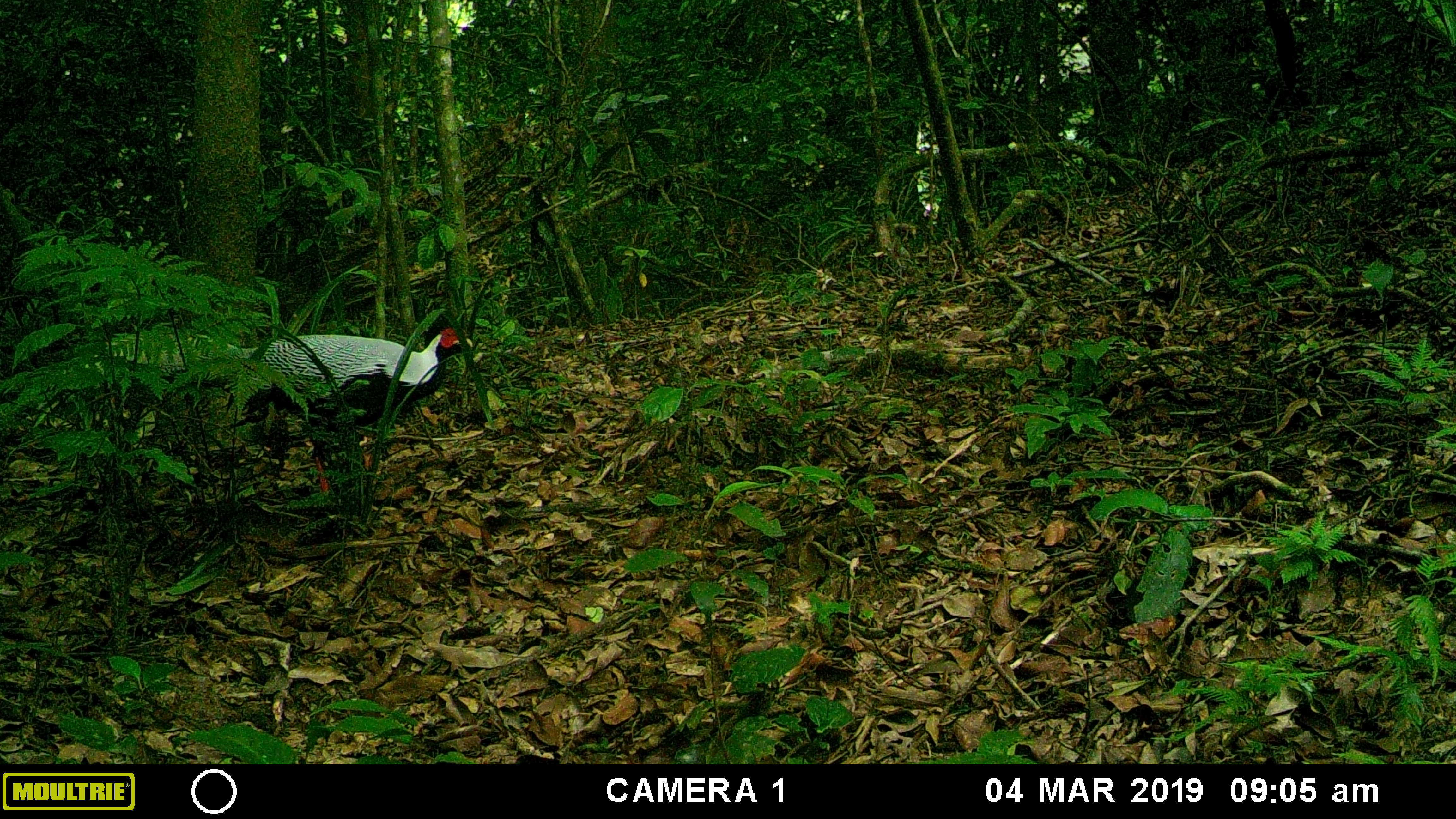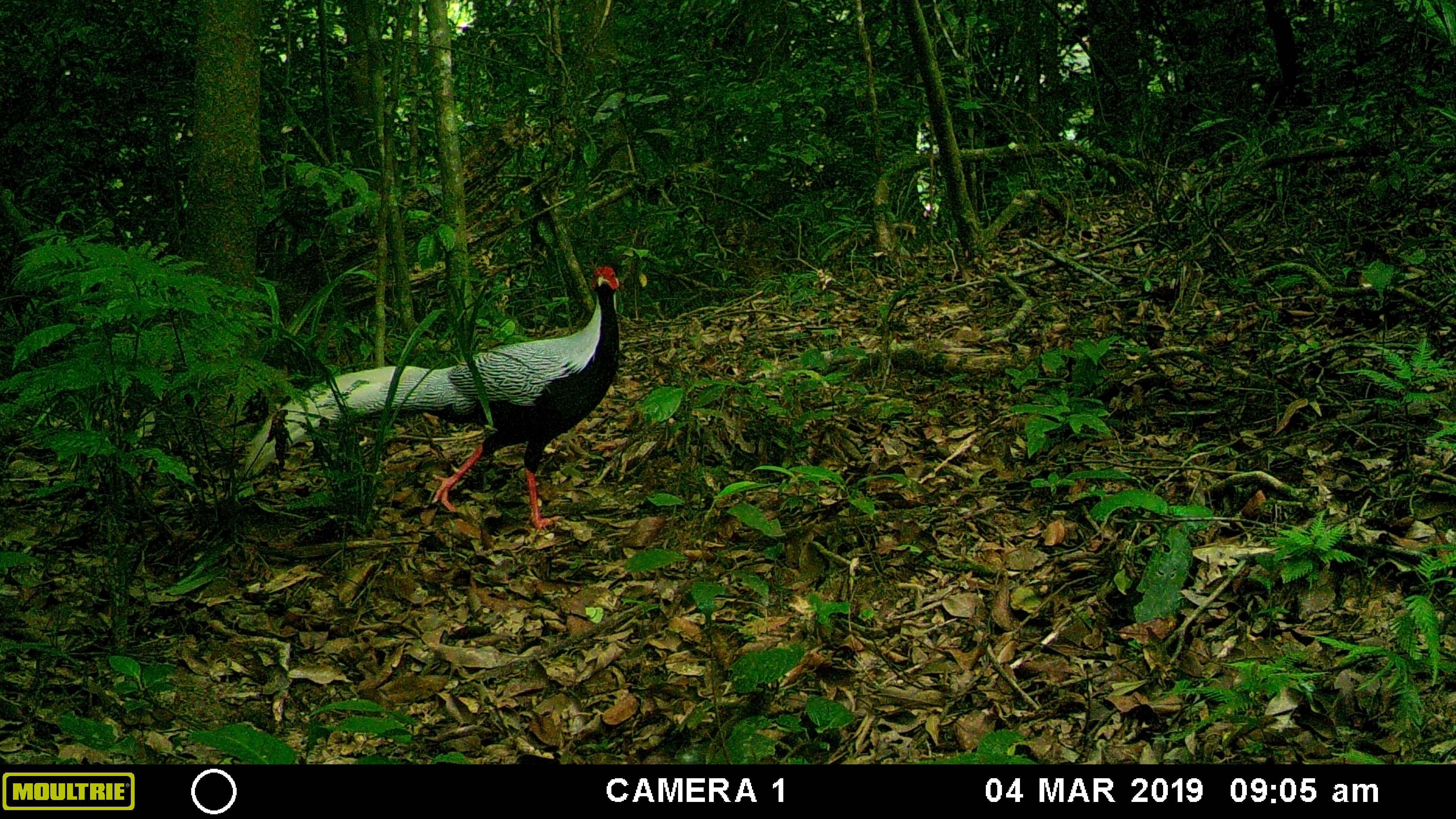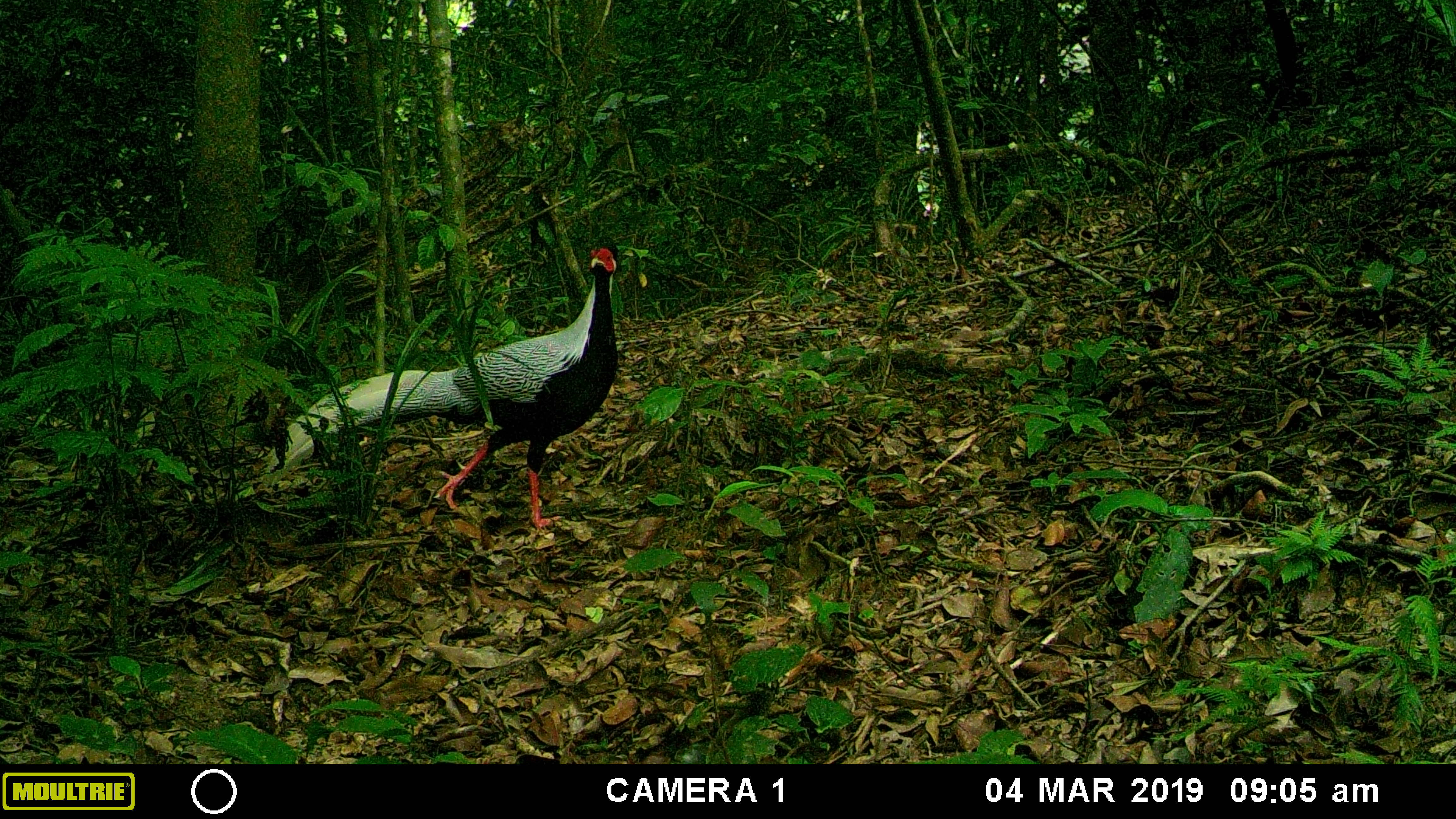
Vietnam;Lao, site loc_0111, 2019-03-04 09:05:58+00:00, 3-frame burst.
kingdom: Animalia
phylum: Chordata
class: Aves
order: Galliformes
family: Phasianidae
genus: Lophura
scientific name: Lophura nycthemera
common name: silver pheasant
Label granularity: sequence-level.